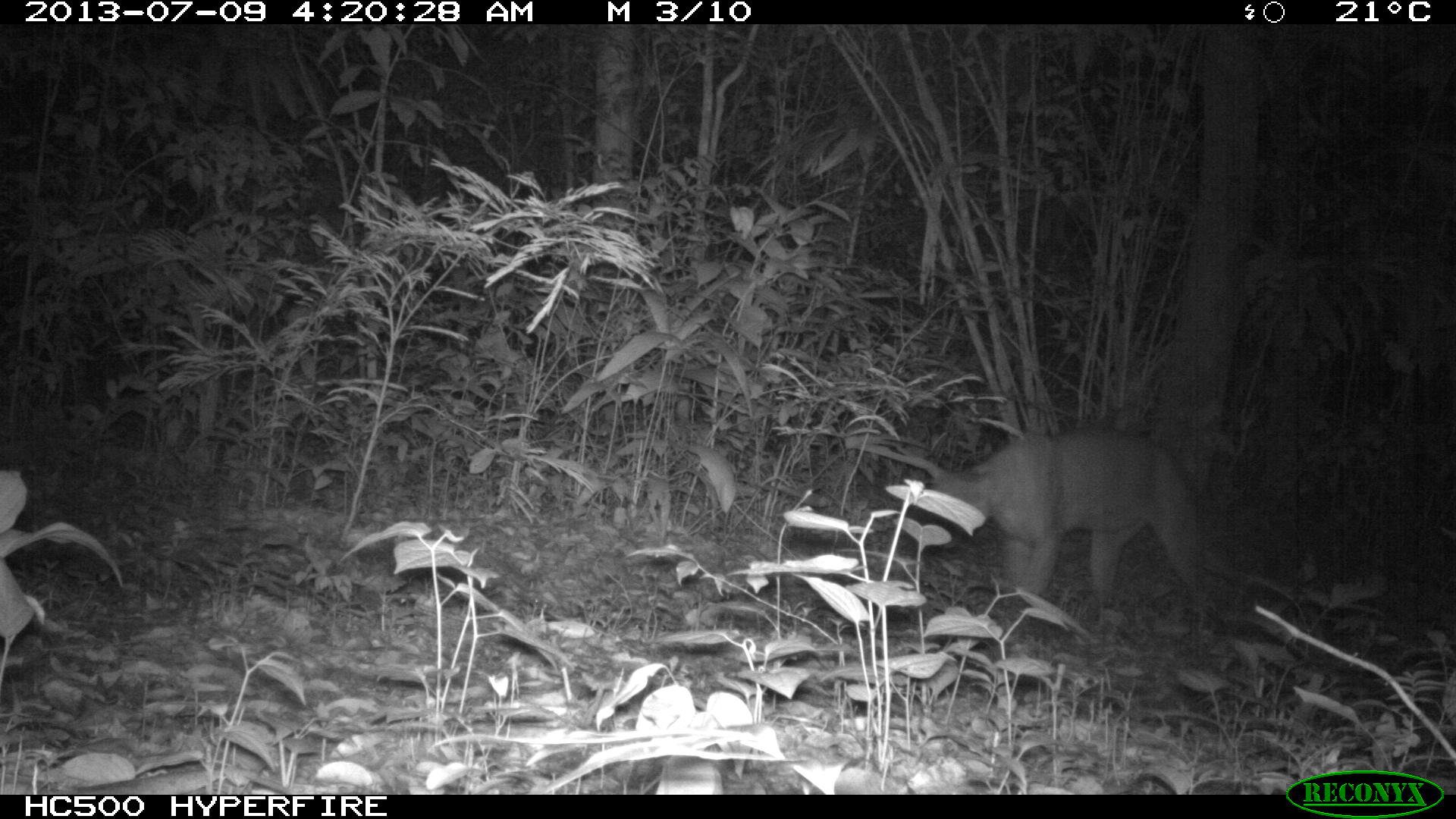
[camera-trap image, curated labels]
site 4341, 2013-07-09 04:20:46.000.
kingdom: Animalia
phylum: Chordata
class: Mammalia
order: Carnivora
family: Felidae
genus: Puma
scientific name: Puma concolor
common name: mountain lion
Puma concolor (mountain lion), count 1, sex male.